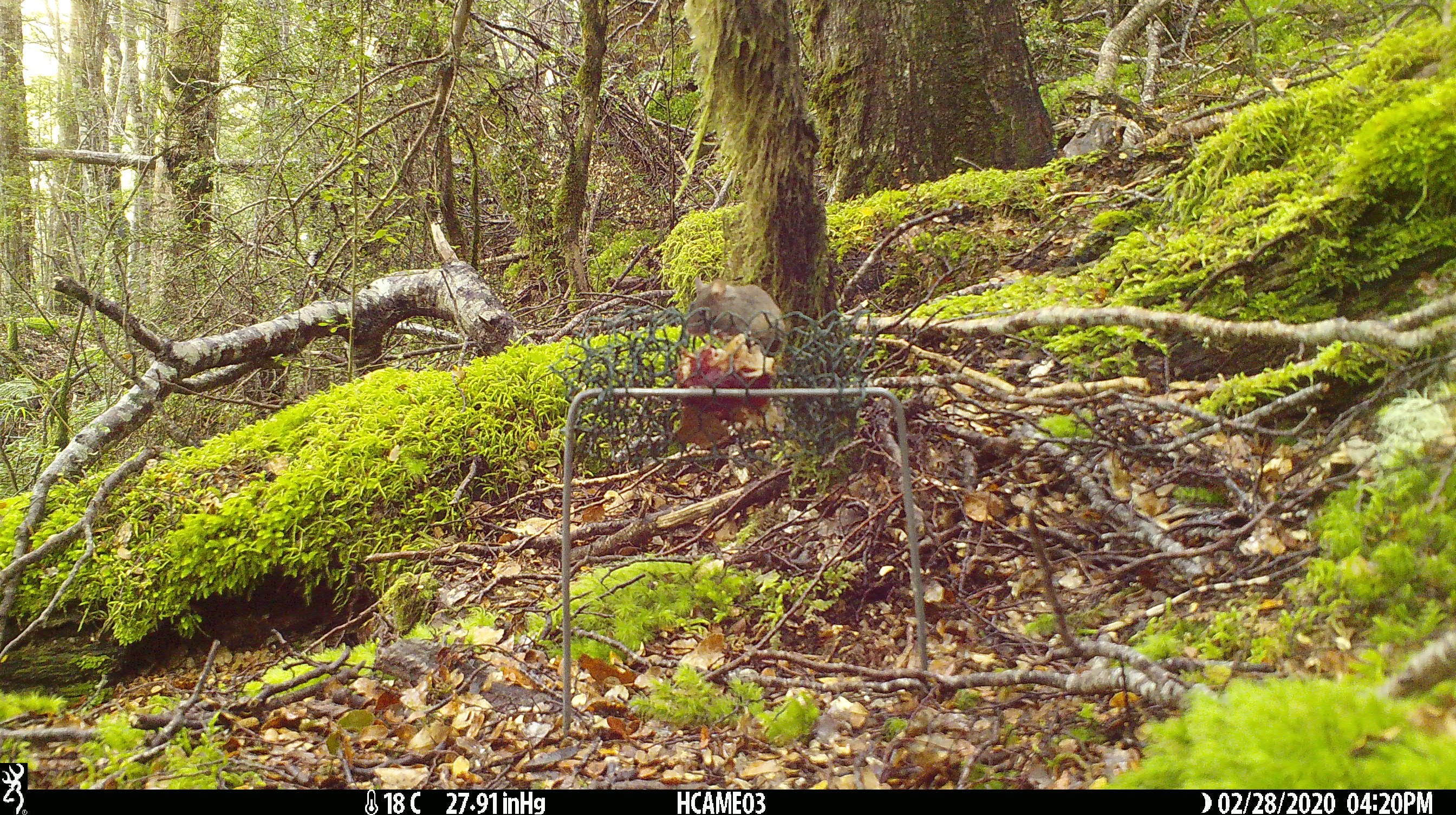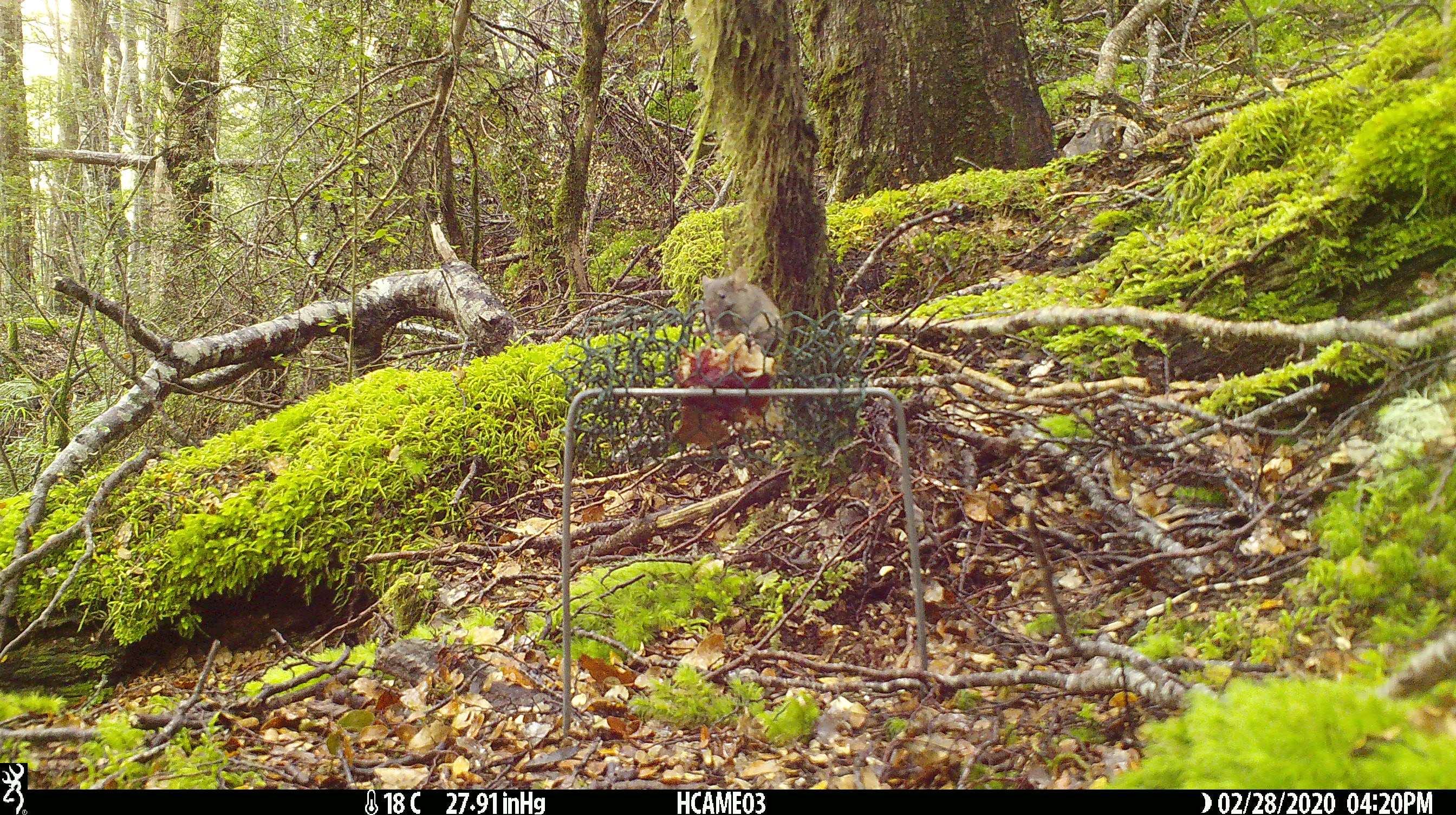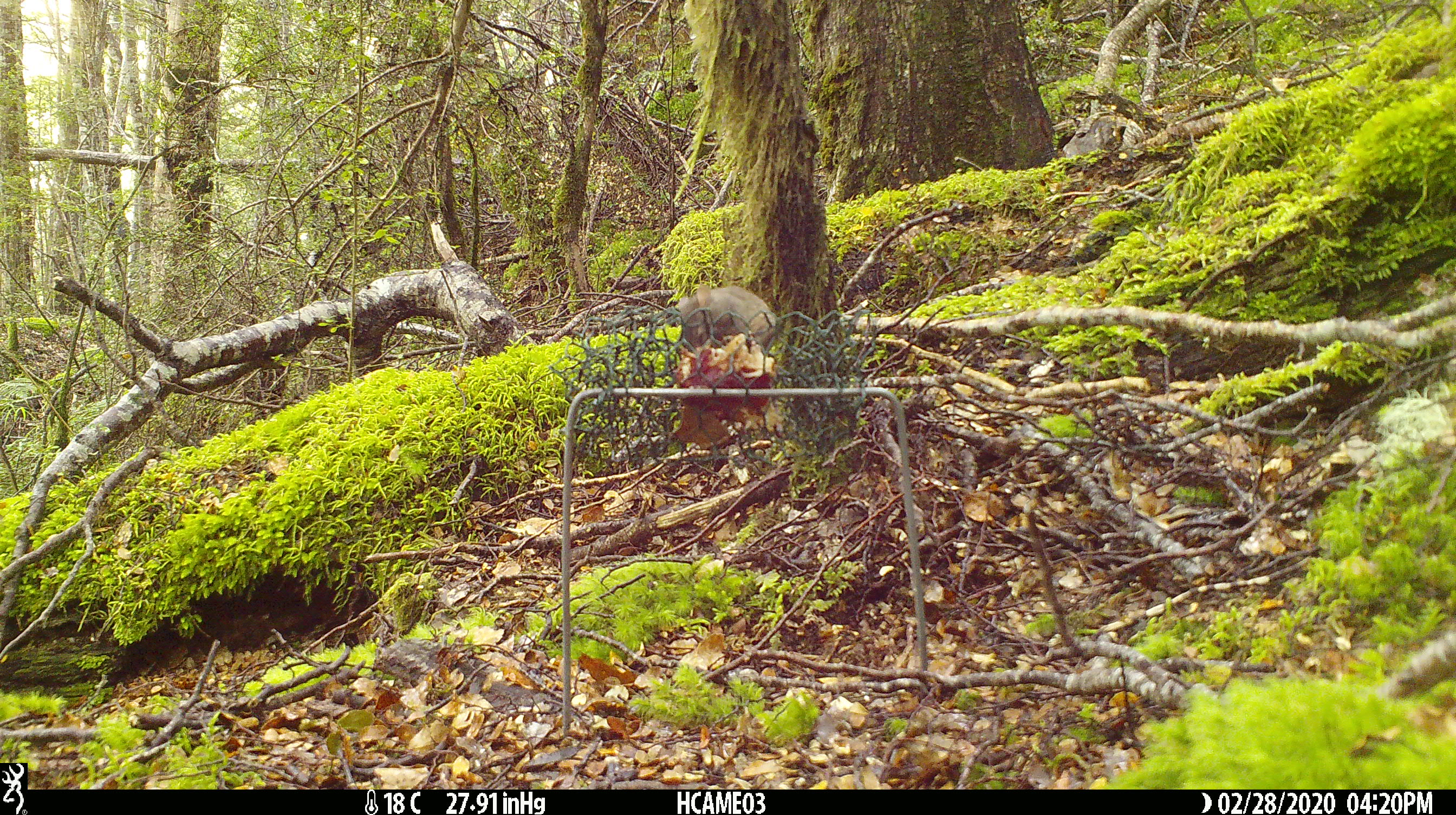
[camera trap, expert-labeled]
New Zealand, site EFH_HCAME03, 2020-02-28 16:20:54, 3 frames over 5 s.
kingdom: Animalia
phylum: Chordata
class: Mammalia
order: Rodentia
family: Muridae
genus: Mus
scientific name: Mus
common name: mouse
Mouse (Mus).